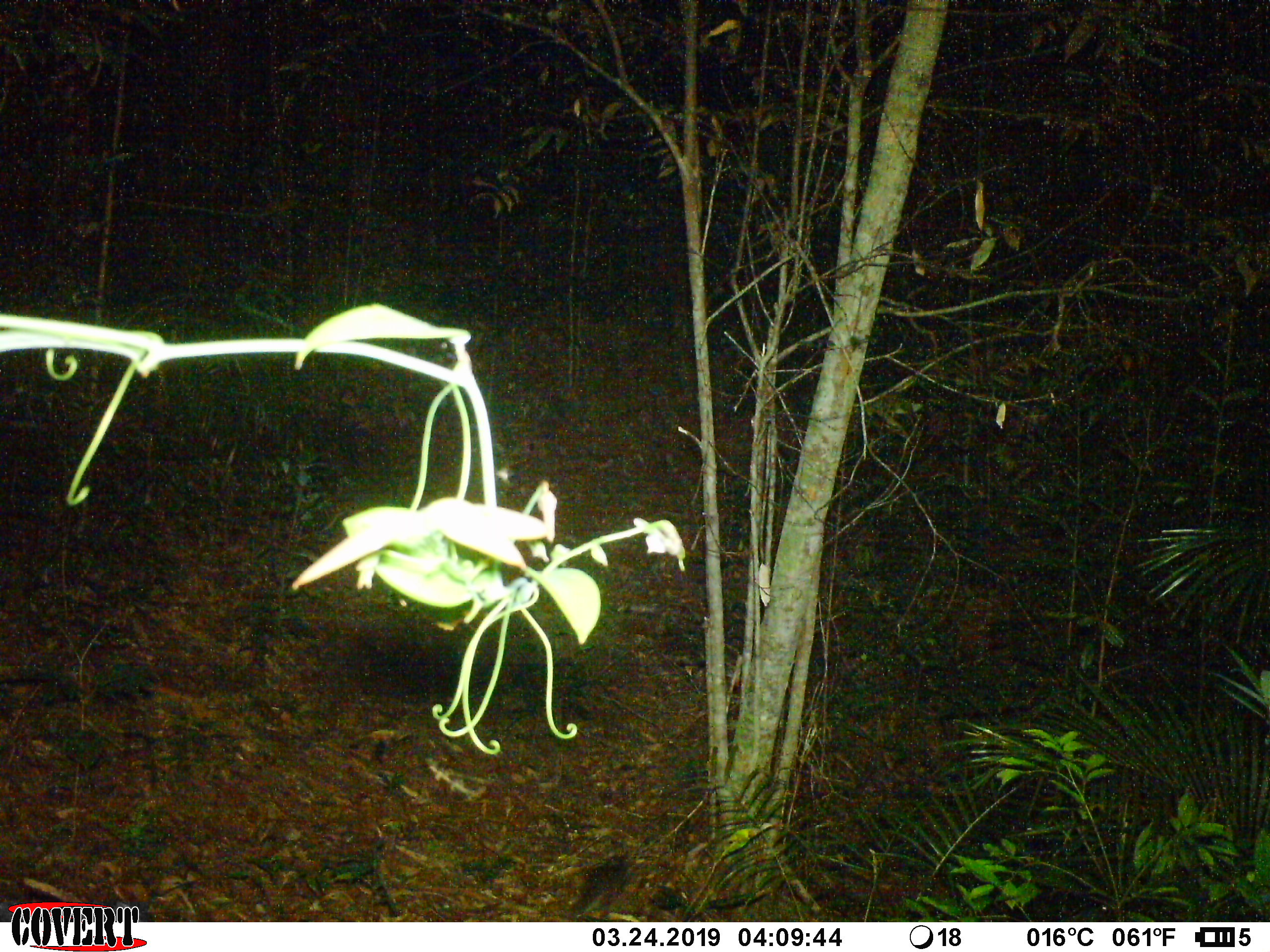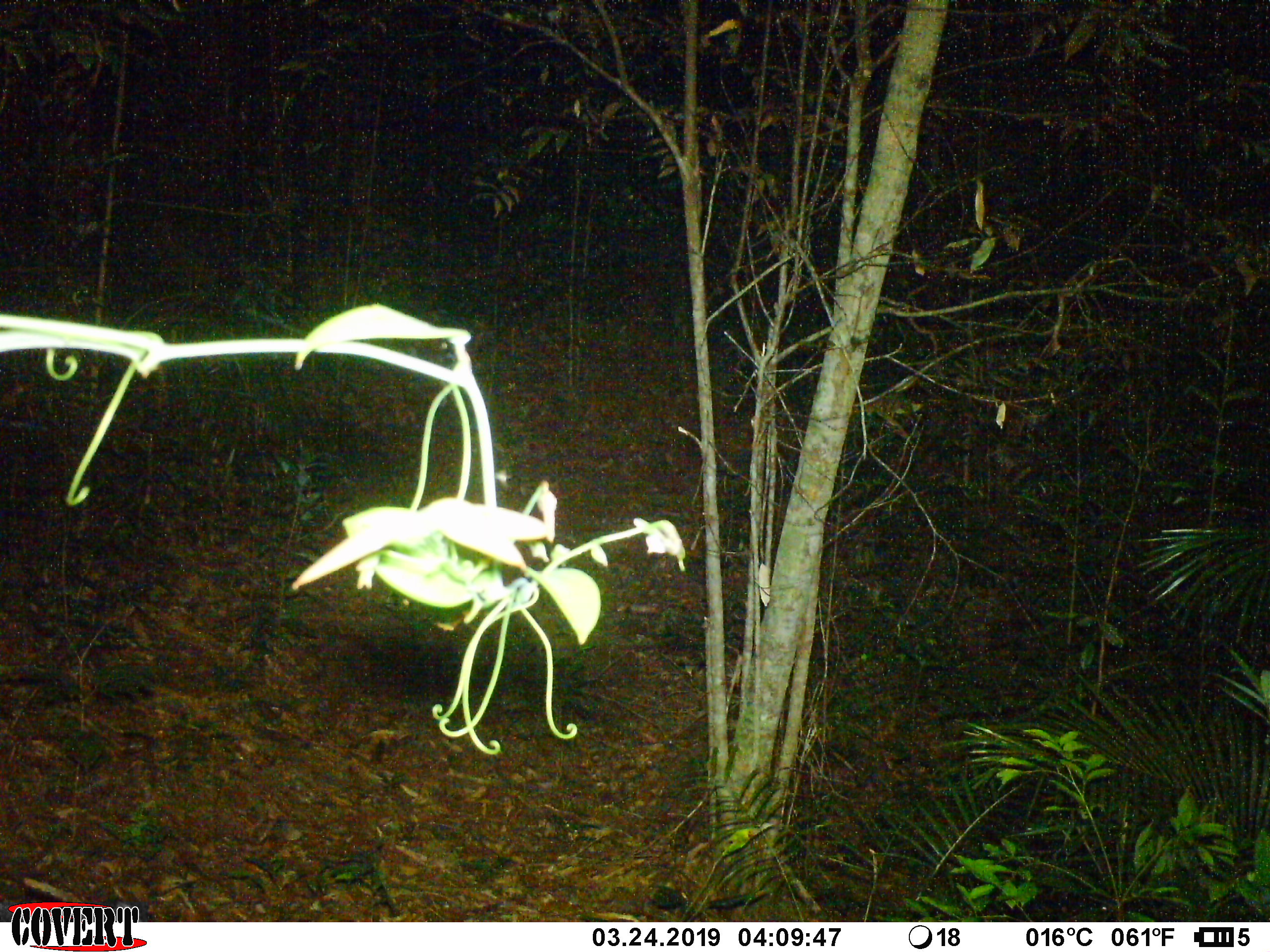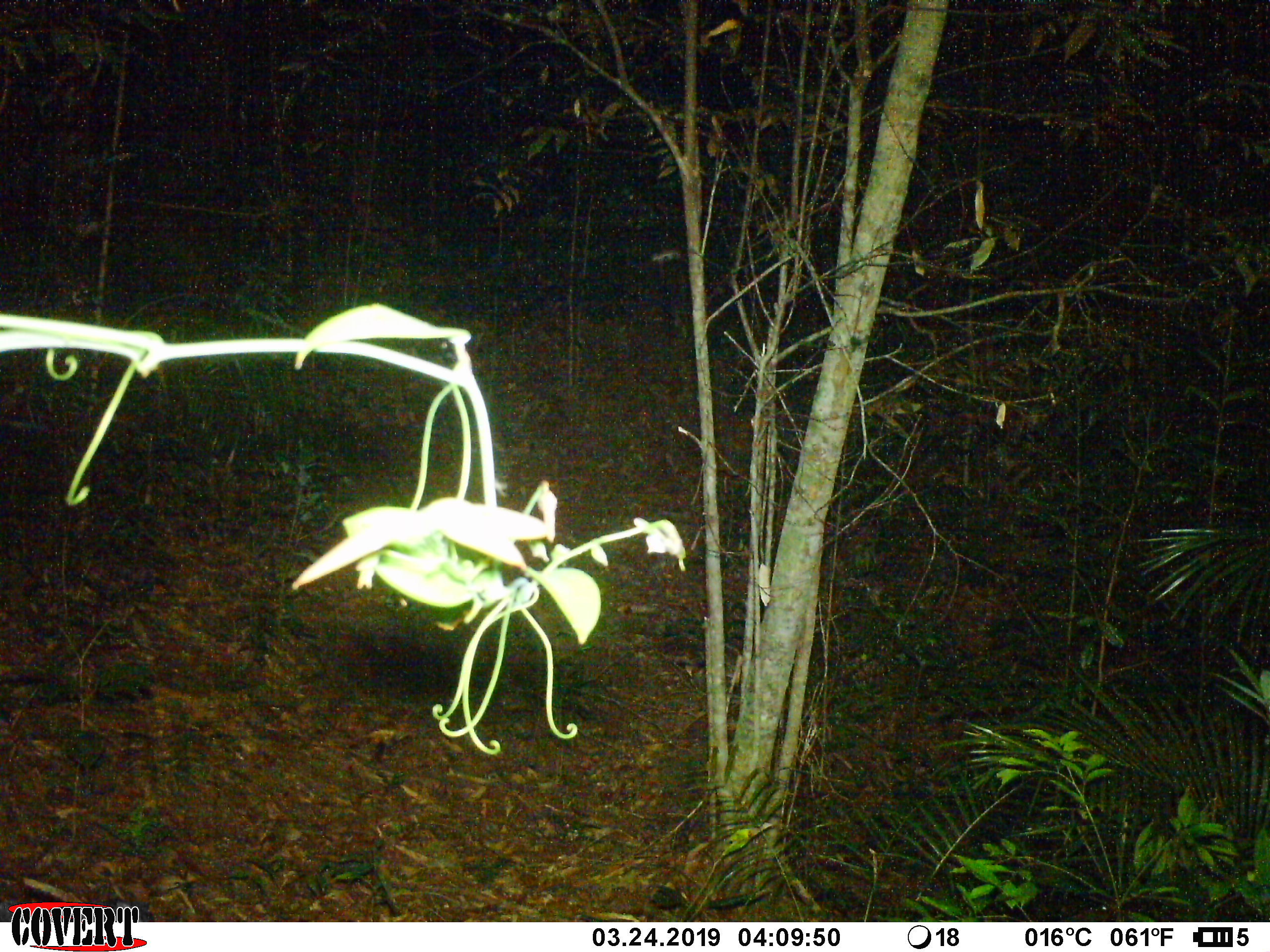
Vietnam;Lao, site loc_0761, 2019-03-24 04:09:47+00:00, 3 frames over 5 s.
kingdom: Animalia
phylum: Chordata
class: Mammalia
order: Carnivora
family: Mustelidae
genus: Melogale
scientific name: Melogale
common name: ferret badger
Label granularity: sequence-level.